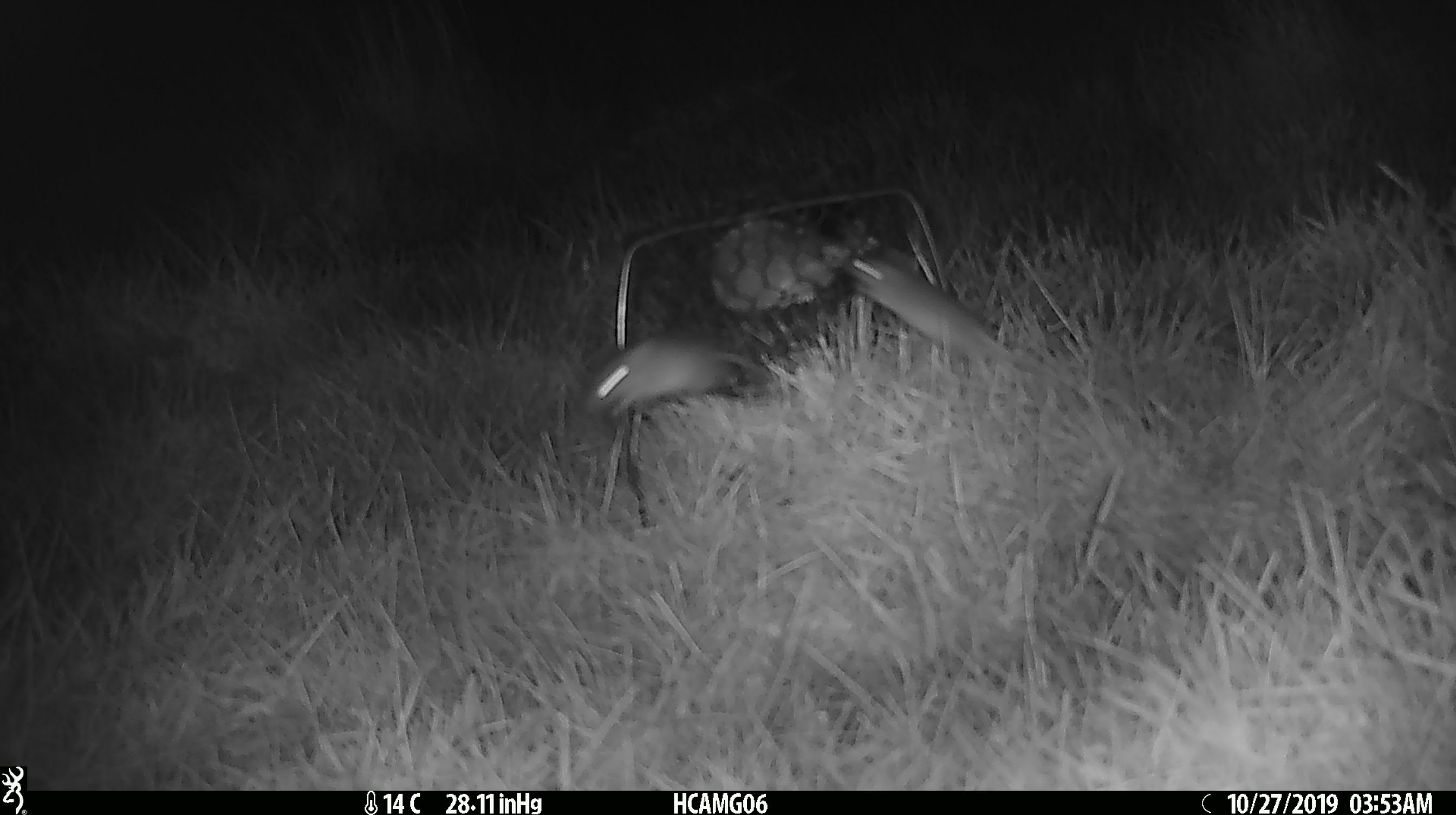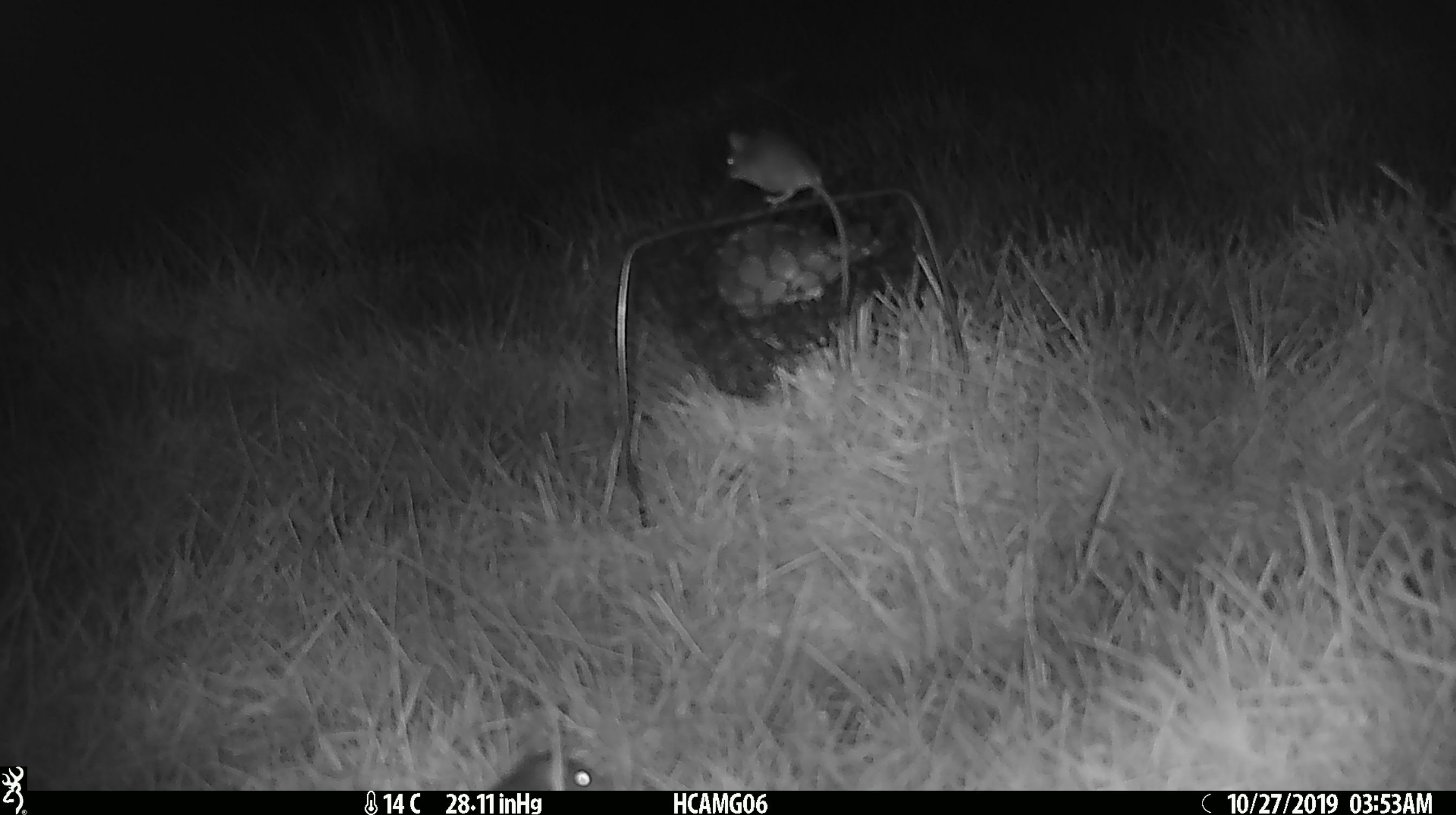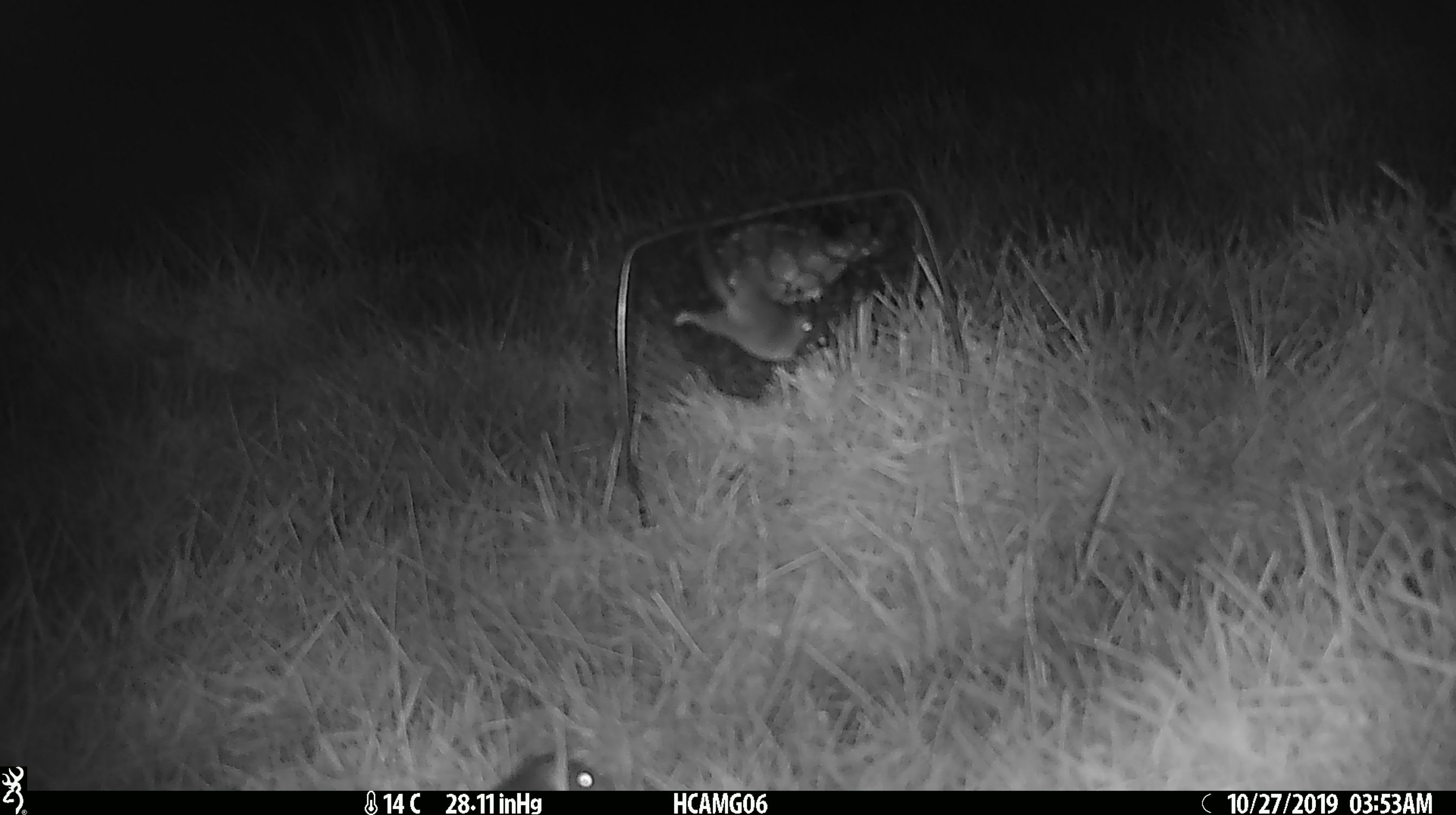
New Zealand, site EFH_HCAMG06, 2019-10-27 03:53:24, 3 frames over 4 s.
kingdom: Animalia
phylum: Chordata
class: Mammalia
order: Rodentia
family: Muridae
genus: Mus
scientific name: Mus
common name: mouse